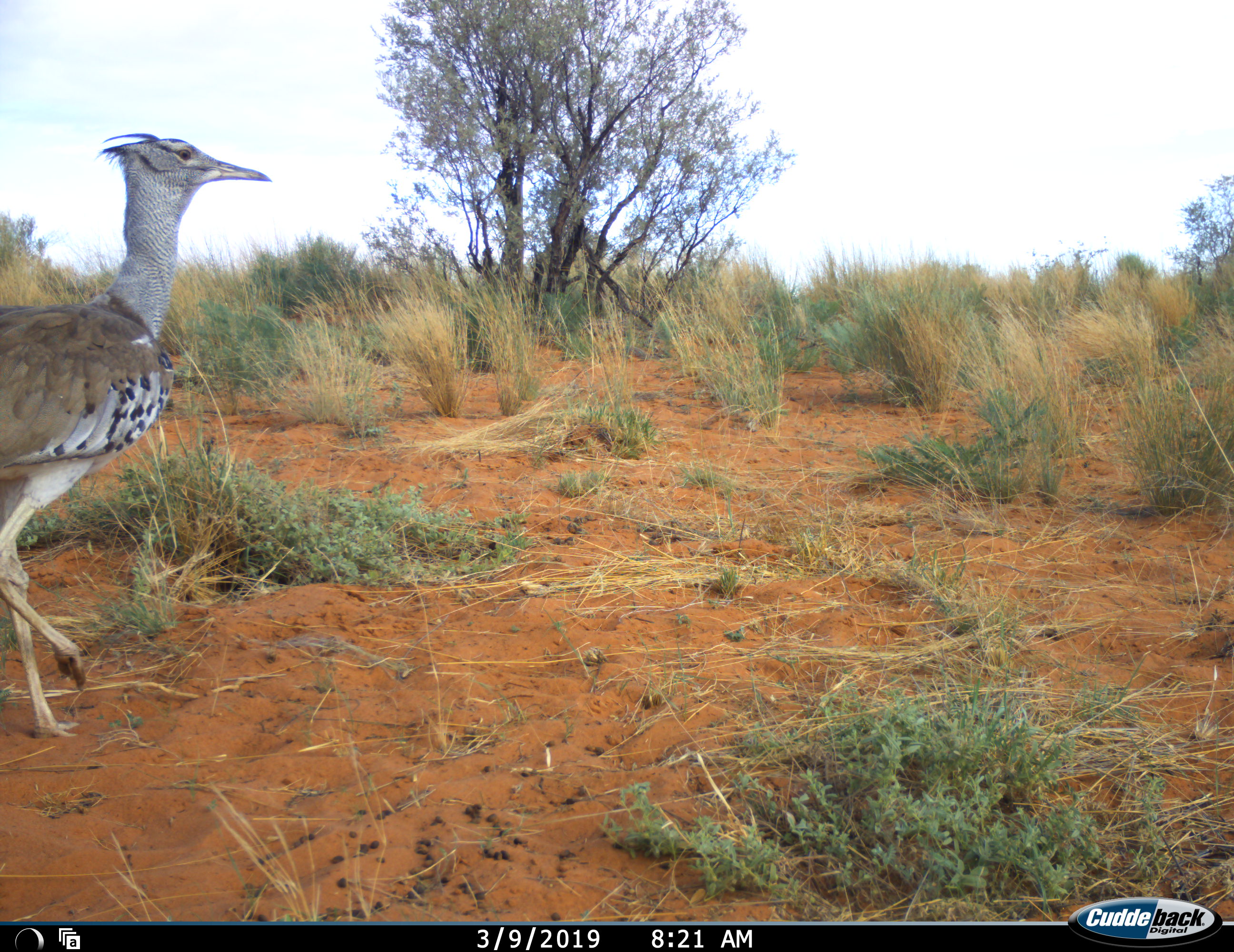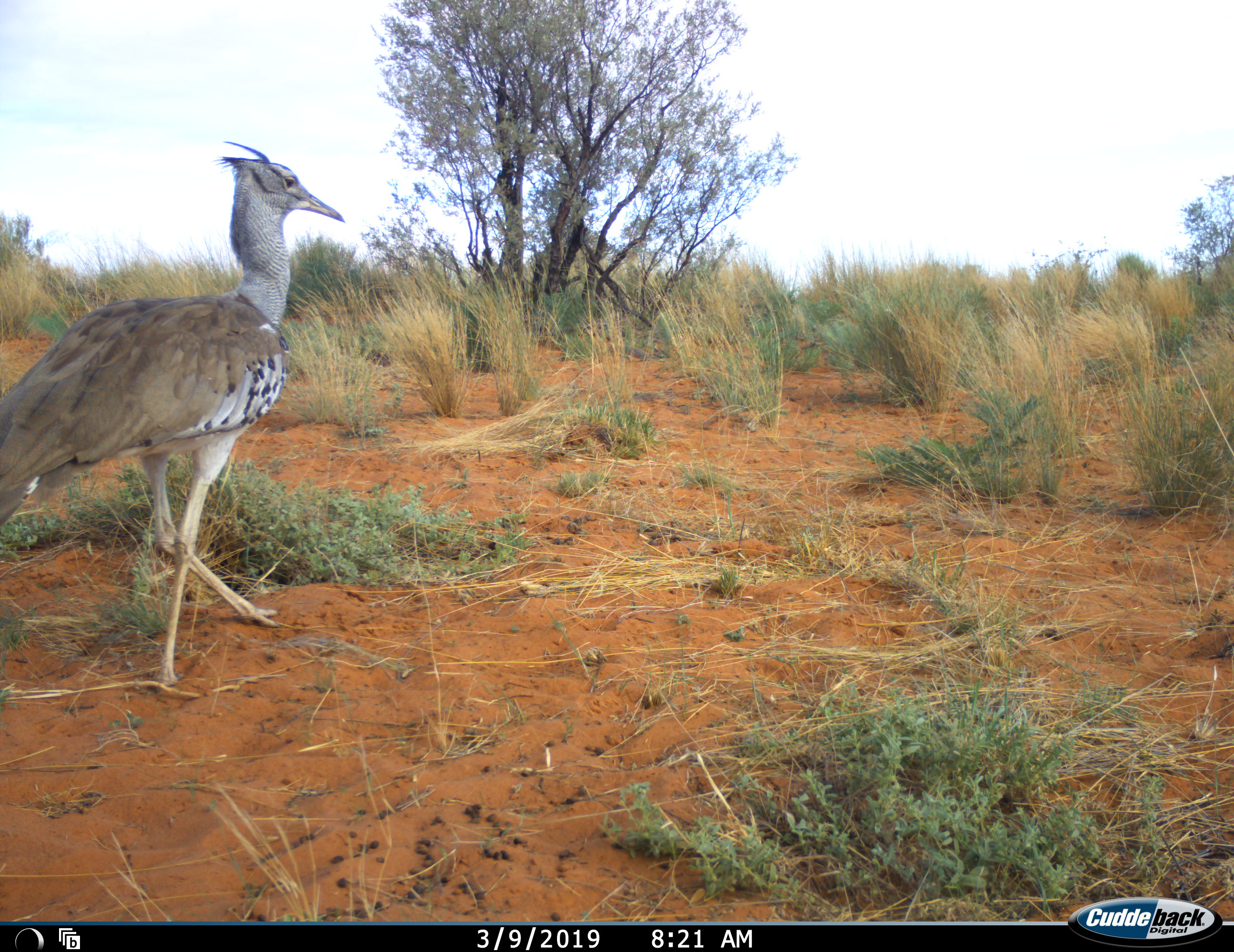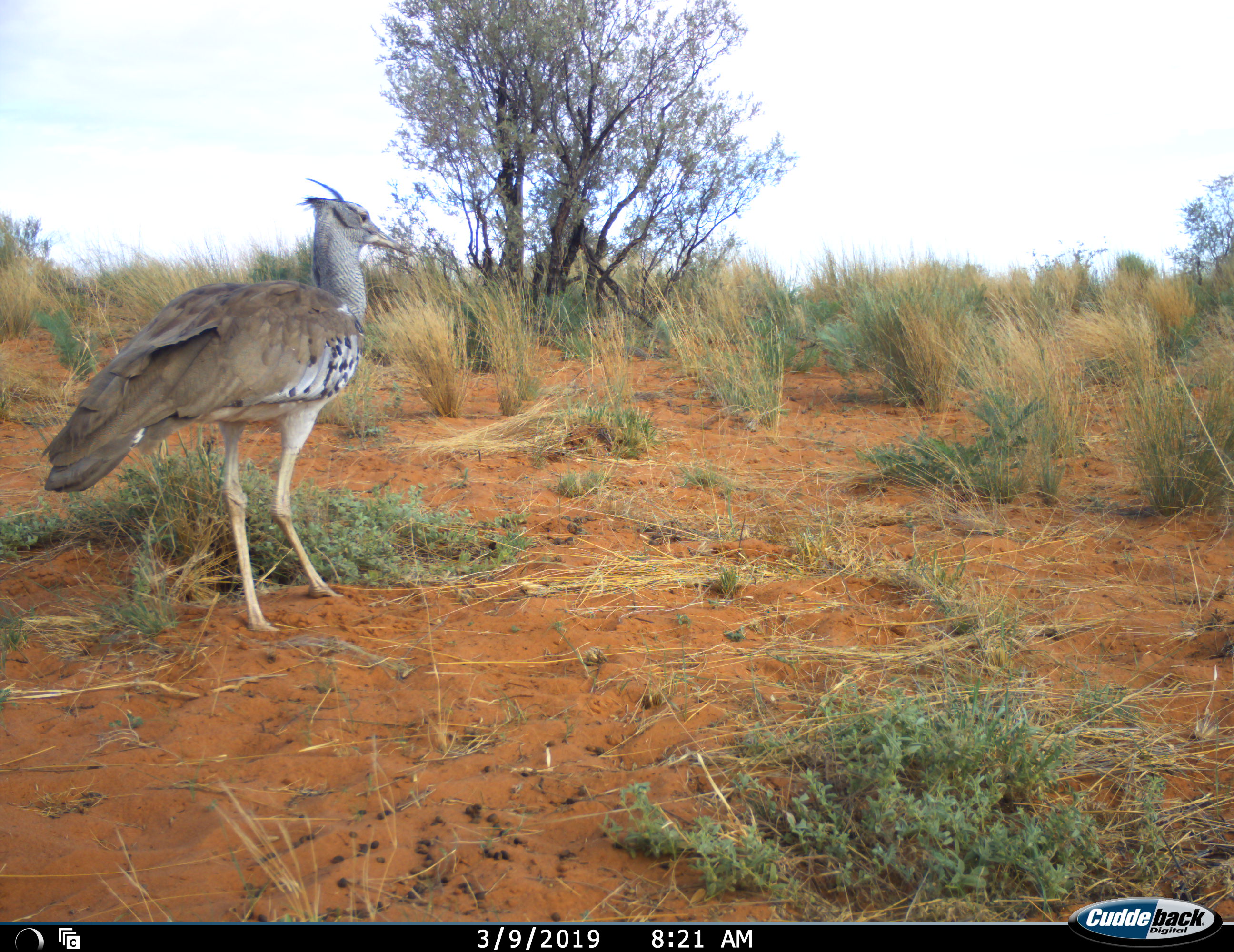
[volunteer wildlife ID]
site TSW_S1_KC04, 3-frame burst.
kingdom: Animalia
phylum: Chordata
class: Aves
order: Otidiformes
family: Otididae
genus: Ardeotis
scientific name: Ardeotis kori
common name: kori bustard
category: bustardkori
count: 1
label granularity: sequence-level